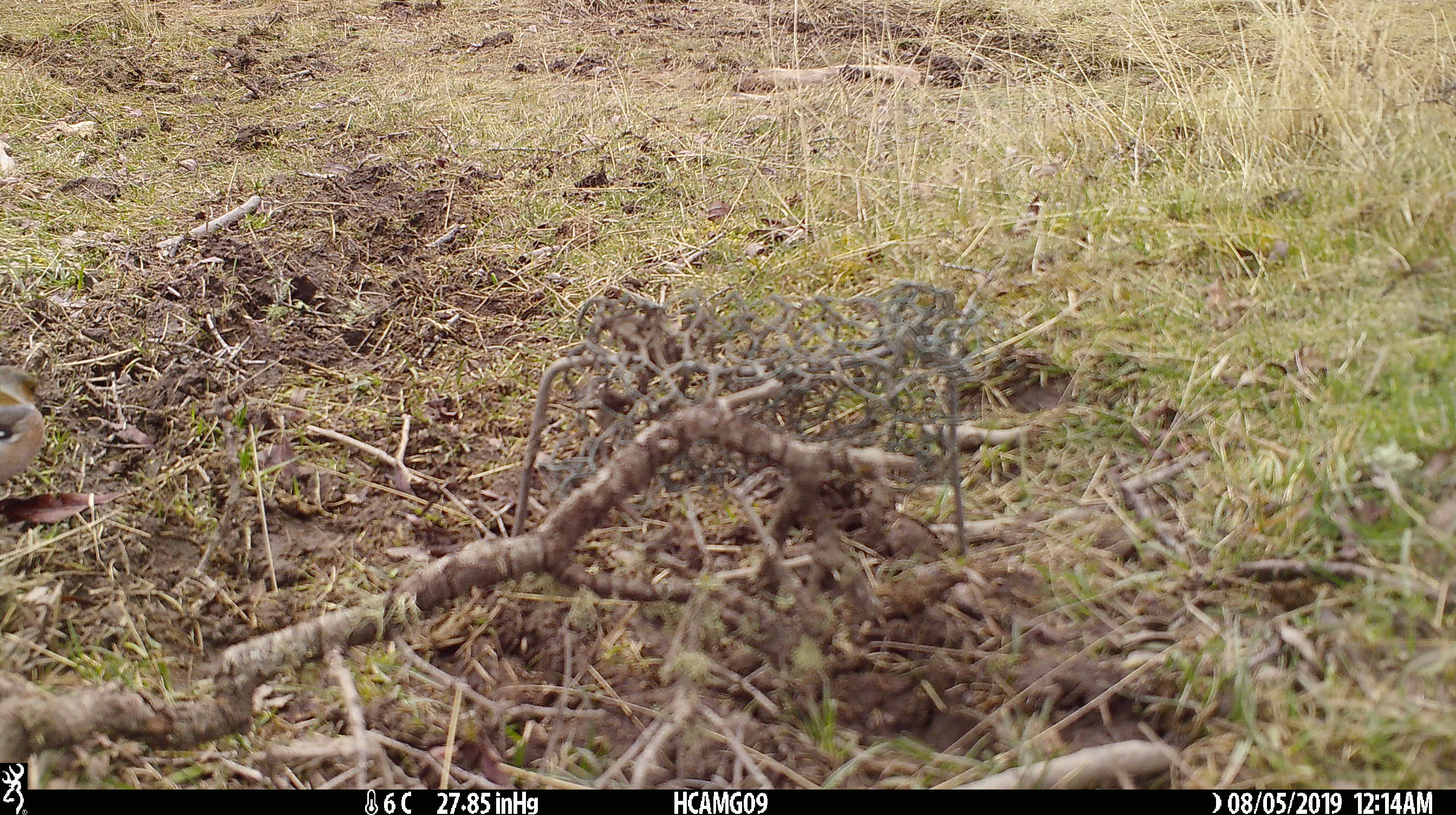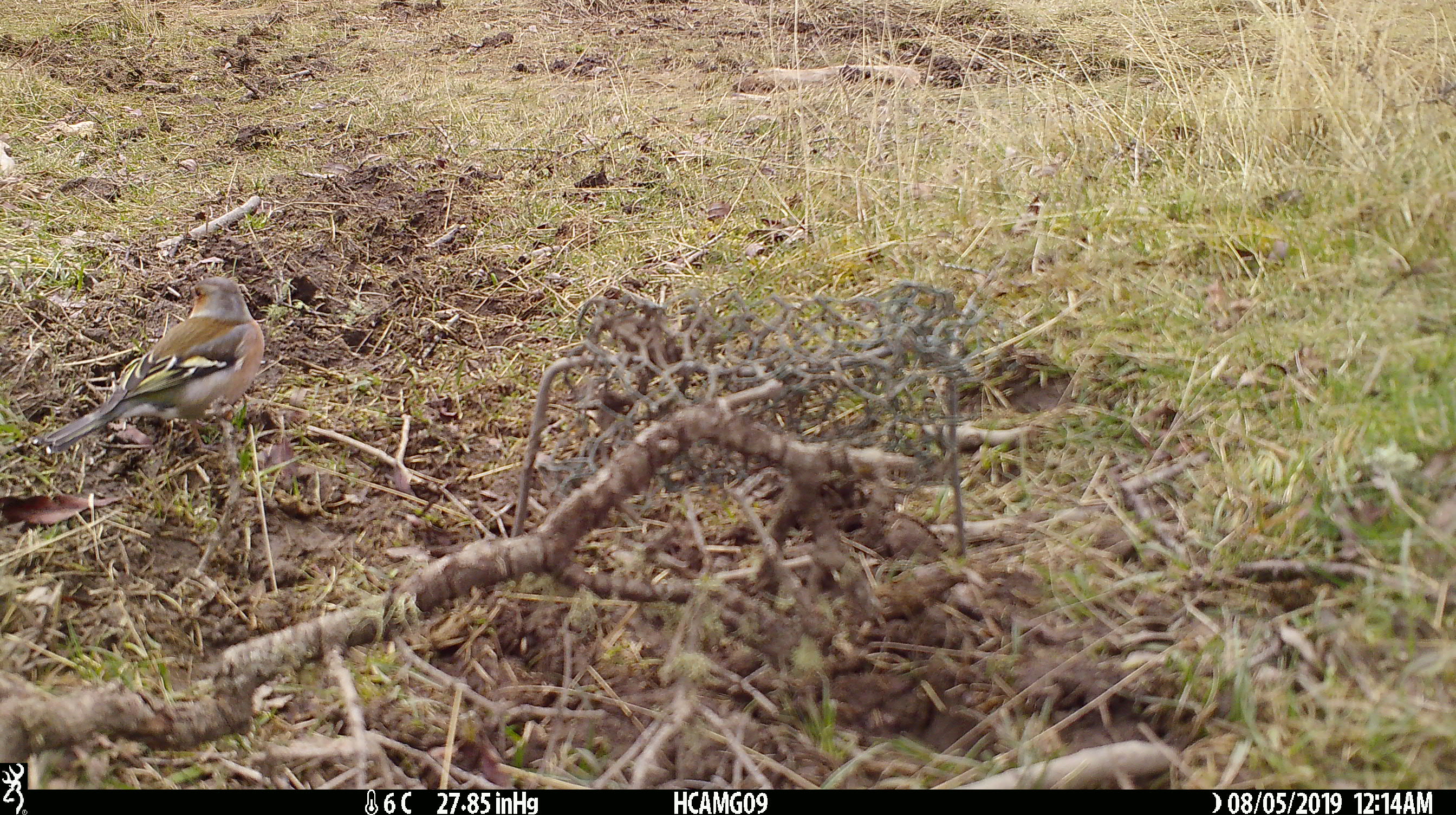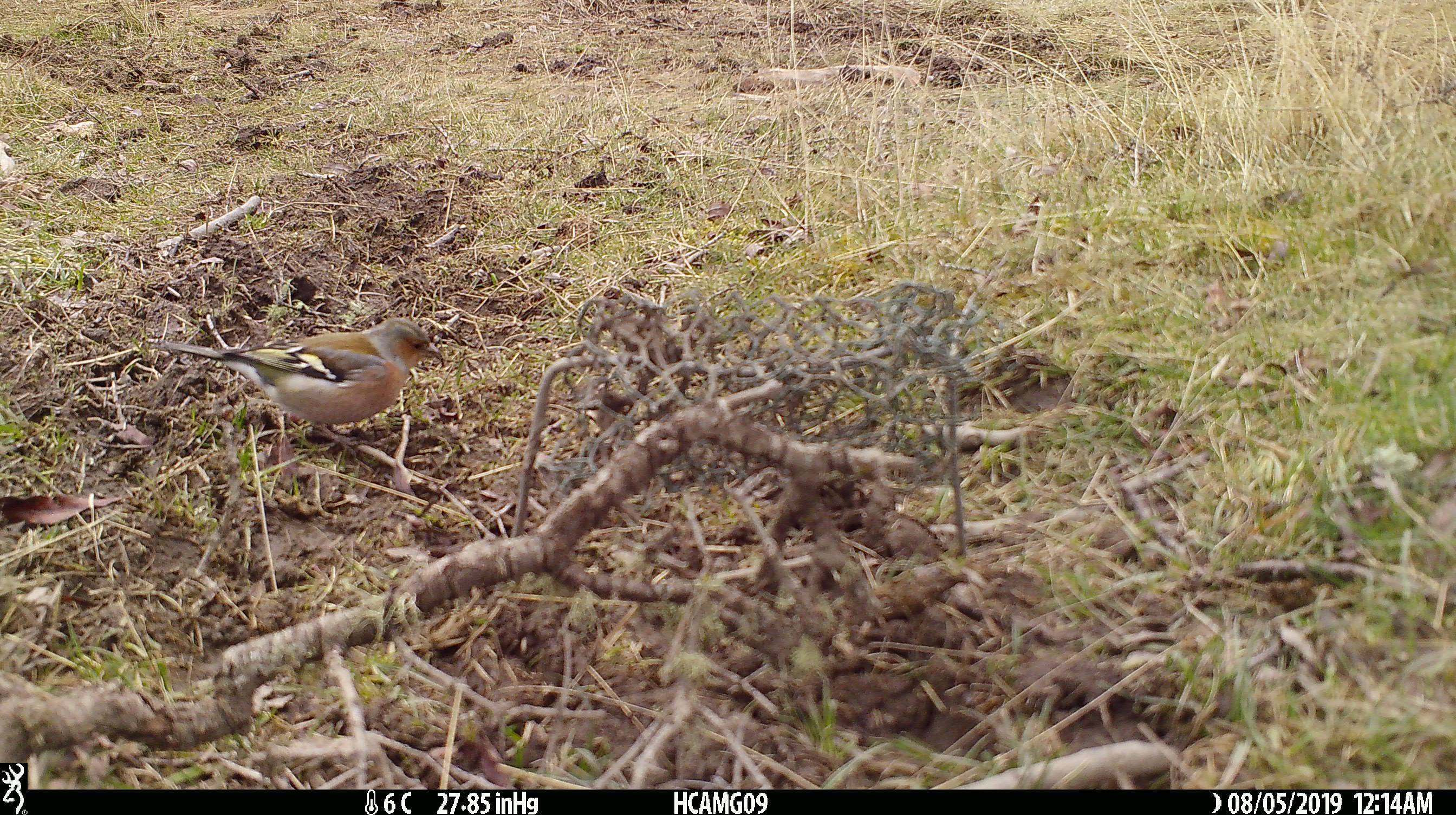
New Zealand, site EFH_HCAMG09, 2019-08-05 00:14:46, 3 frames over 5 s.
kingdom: Animalia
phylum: Chordata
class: Aves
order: Passeriformes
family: Fringillidae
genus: Fringilla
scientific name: Fringilla coelebs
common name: common chaffinch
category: chaffinch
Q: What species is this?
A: Chaffinch (common chaffinch) (Fringilla coelebs).